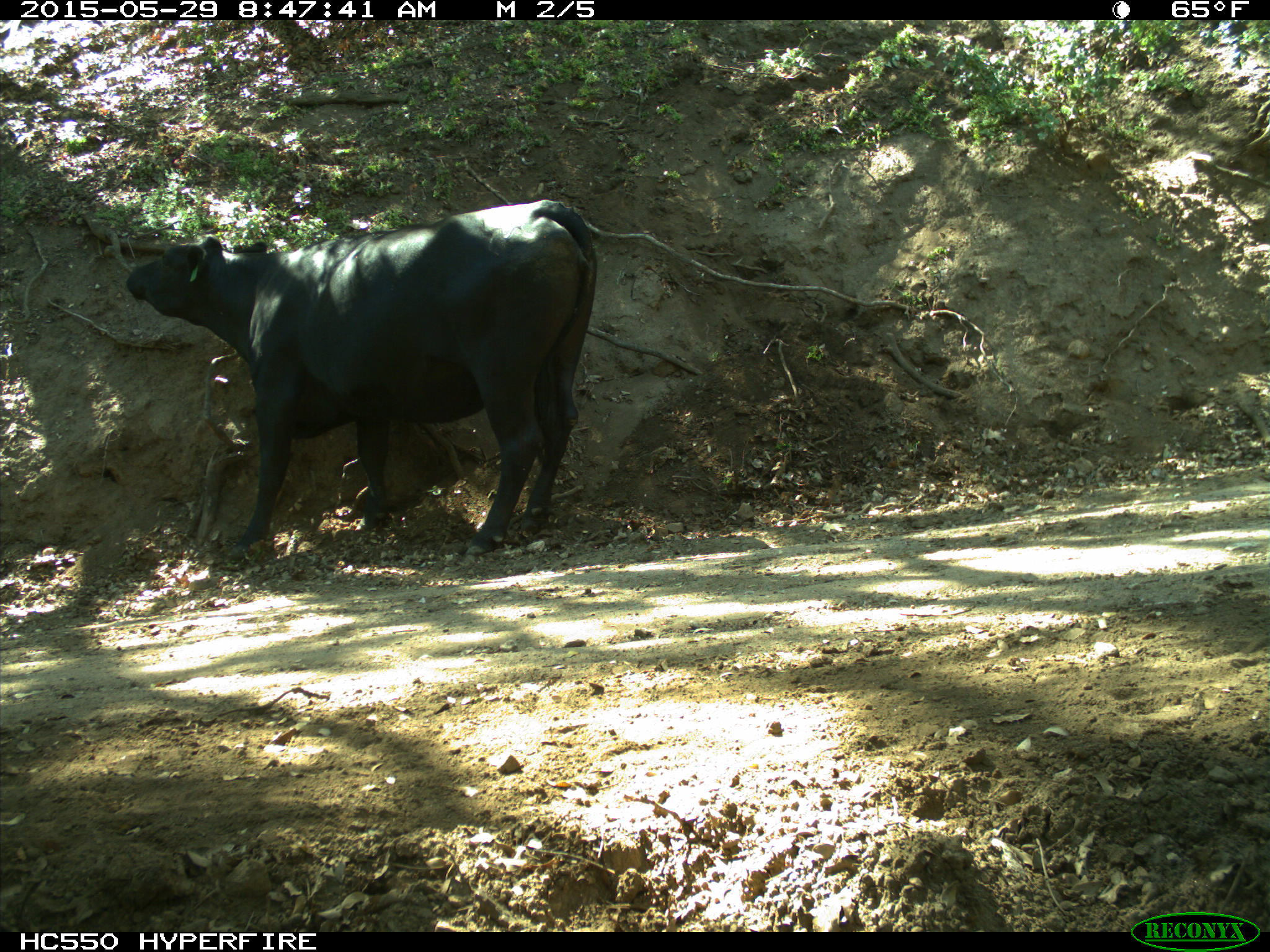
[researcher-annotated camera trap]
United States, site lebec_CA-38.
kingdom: Animalia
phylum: Chordata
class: Mammalia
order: Artiodactyla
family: Bovidae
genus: Bos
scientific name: Bos taurus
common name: domestic cow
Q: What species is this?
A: Bos taurus (domestic cow).